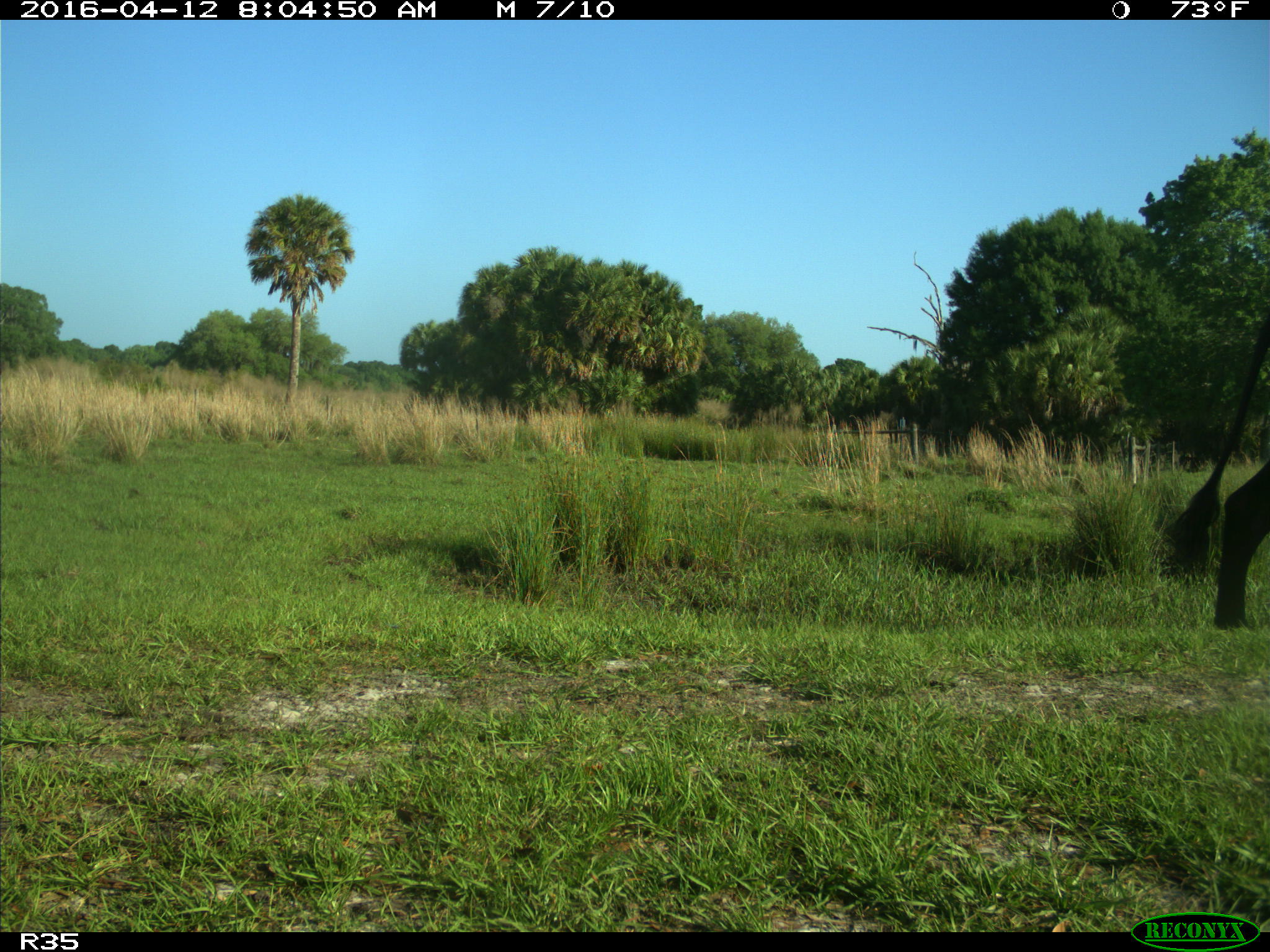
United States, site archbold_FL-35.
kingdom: Animalia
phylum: Chordata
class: Mammalia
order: Artiodactyla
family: Bovidae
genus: Bos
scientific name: Bos taurus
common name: domestic cow